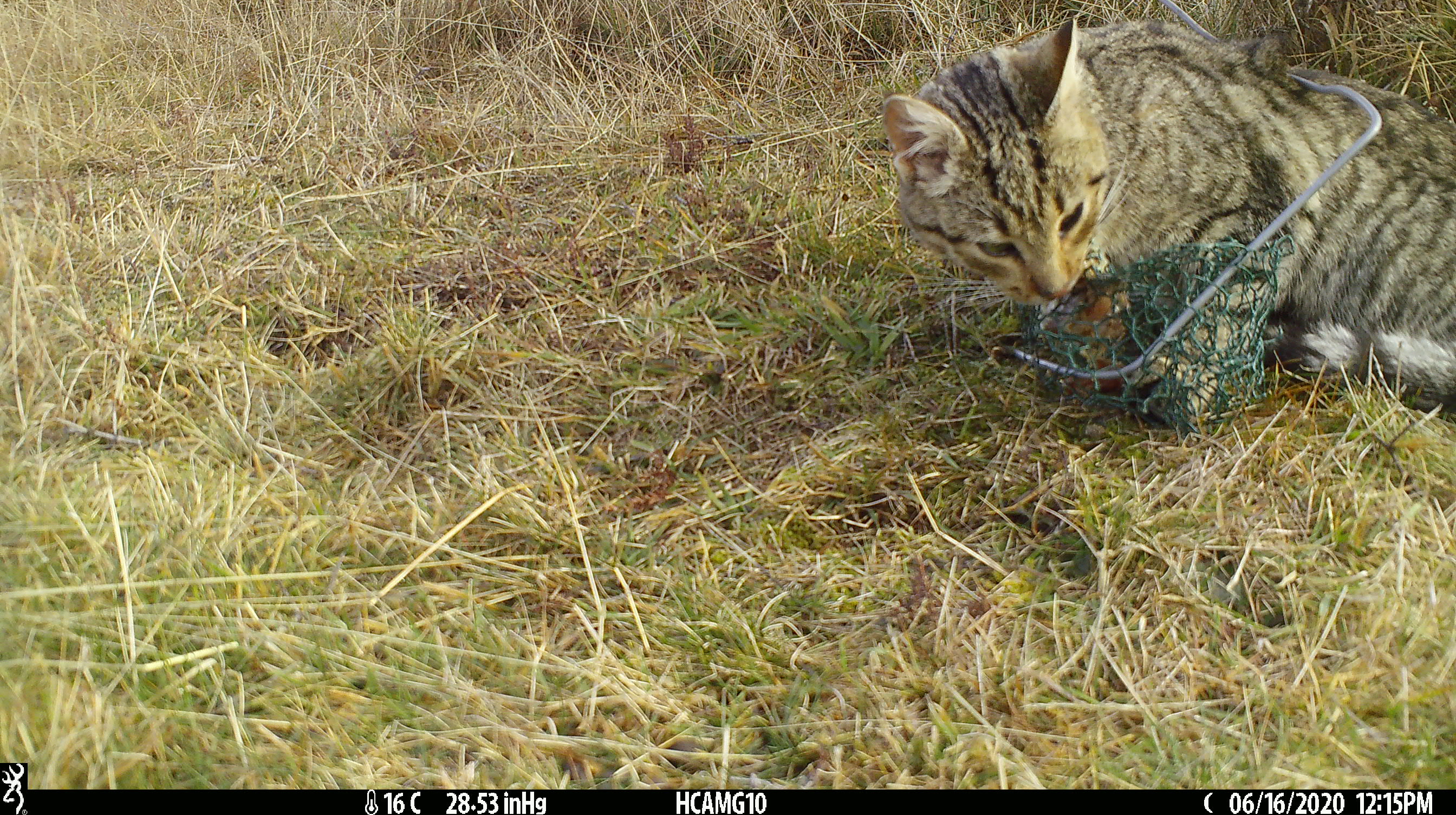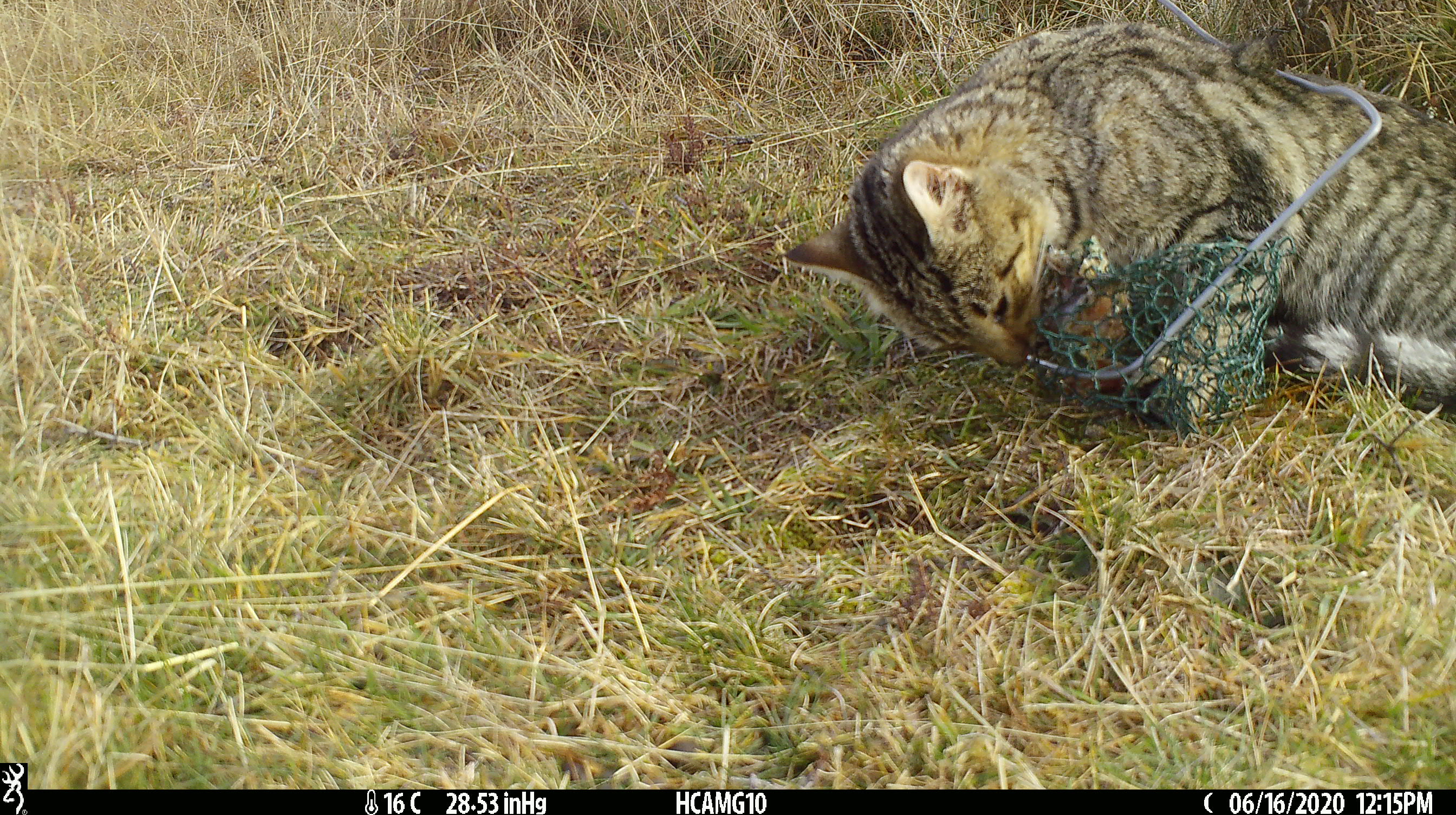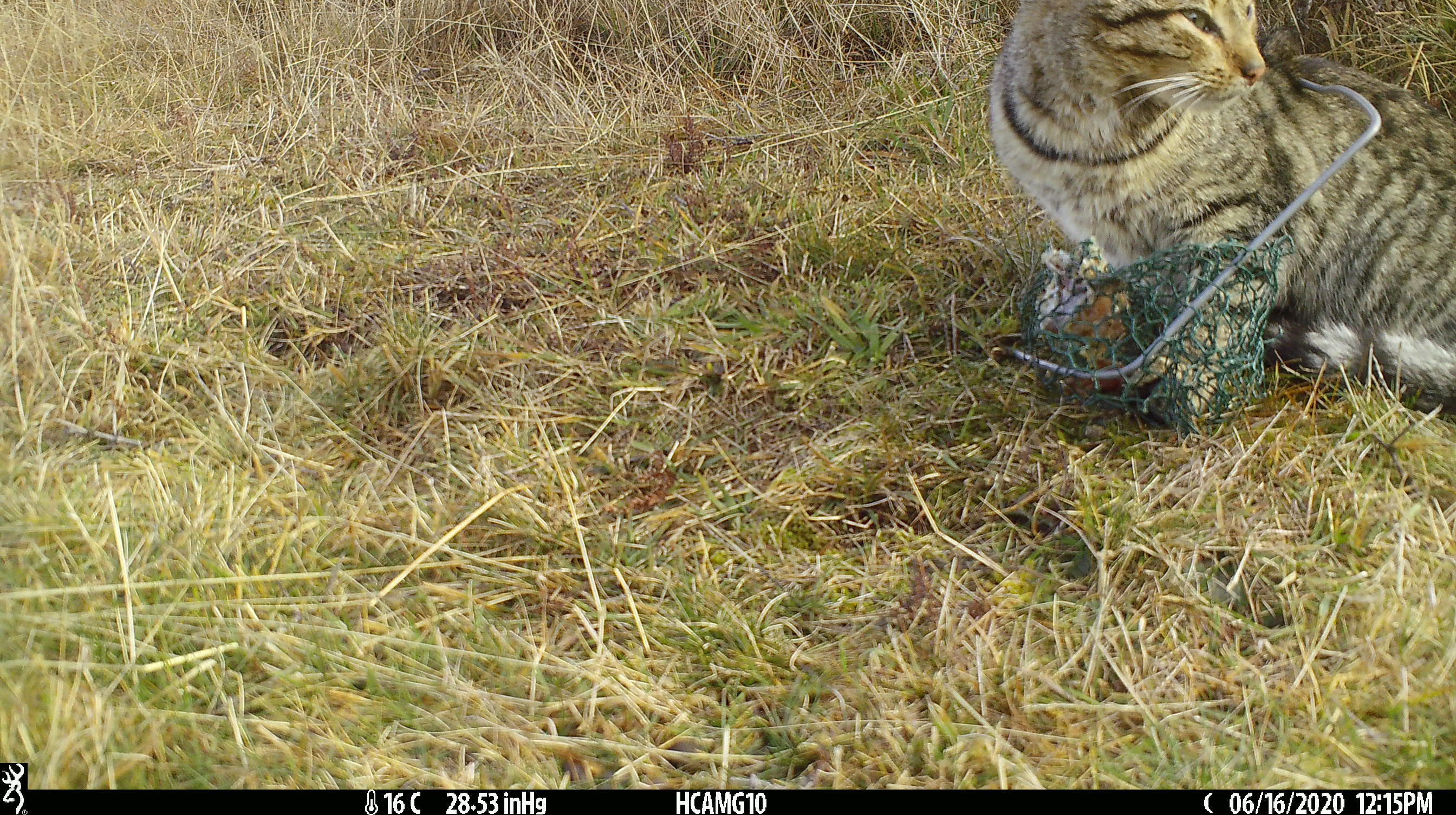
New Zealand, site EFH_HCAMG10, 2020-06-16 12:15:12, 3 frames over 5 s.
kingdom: Animalia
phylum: Chordata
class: Mammalia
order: Carnivora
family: Felidae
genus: Felis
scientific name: Felis catus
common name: domestic cat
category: cat